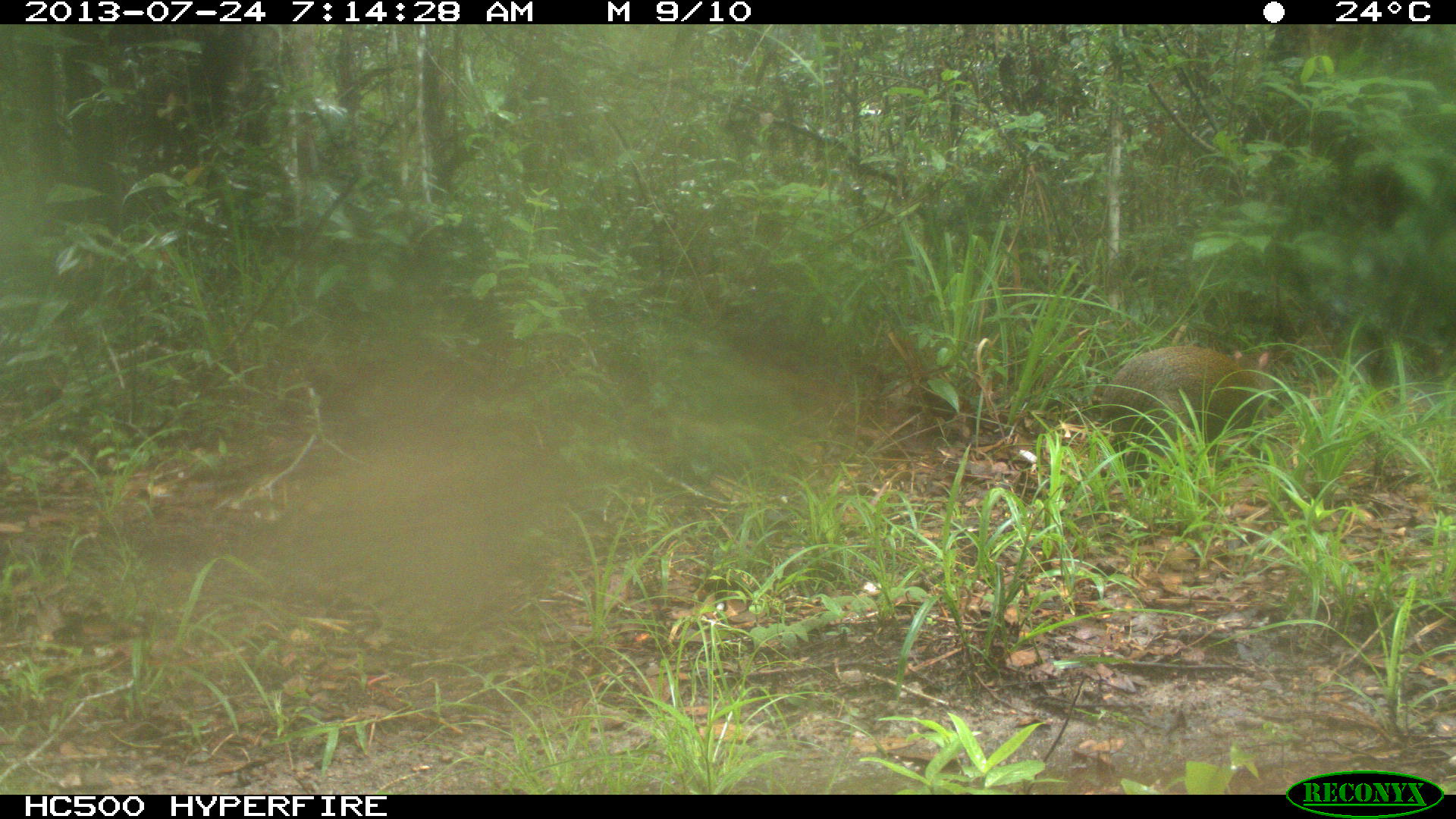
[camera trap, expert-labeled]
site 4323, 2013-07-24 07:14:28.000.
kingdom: Animalia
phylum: Chordata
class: Mammalia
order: Rodentia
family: Dasyproctidae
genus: Dasyprocta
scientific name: Dasyprocta punctata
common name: central american agouti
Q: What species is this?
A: Dasyprocta punctata (central american agouti).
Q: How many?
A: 1.